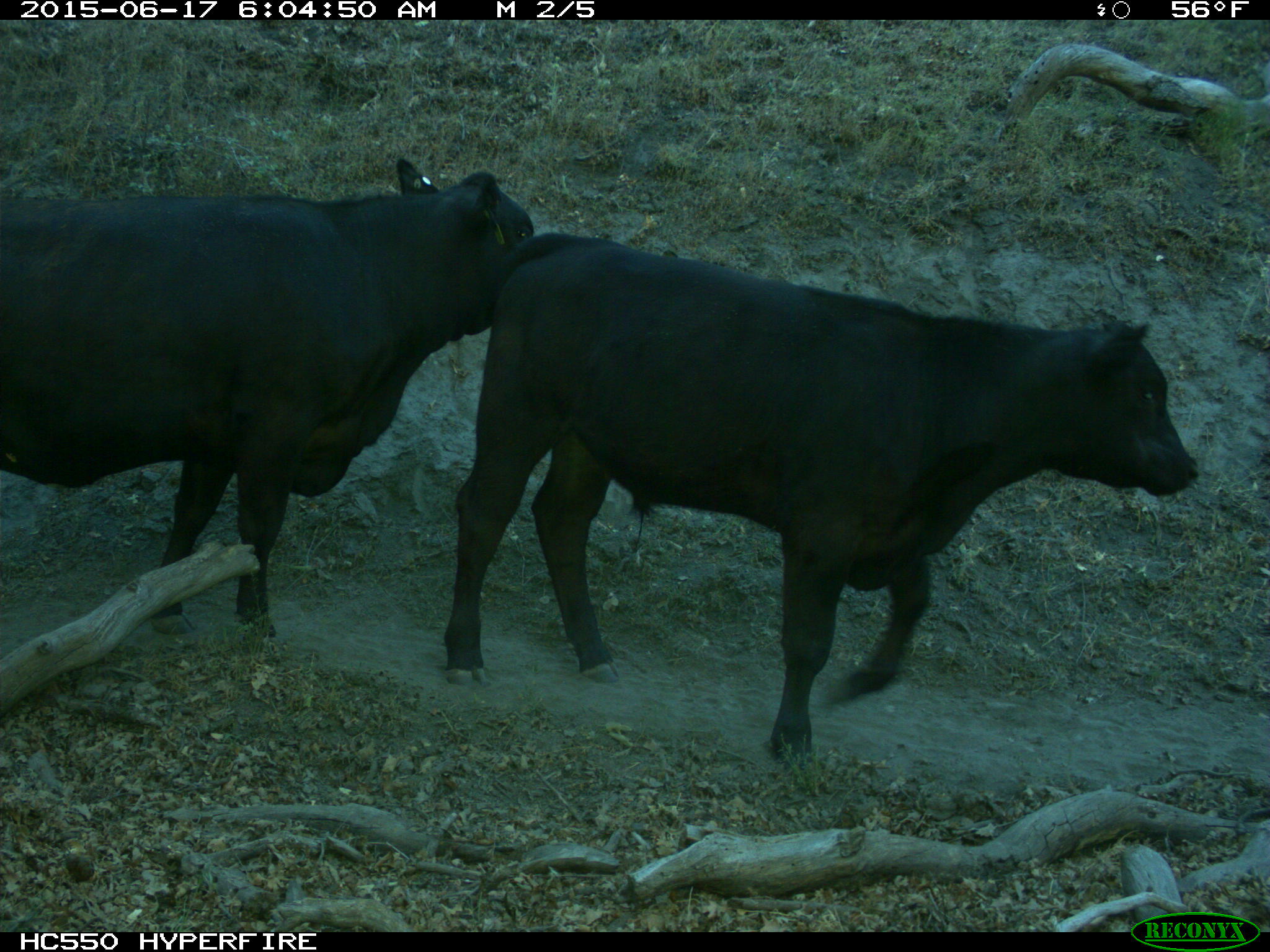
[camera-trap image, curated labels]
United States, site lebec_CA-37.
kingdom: Animalia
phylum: Chordata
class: Mammalia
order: Artiodactyla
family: Bovidae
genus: Bos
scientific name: Bos taurus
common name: domestic cow